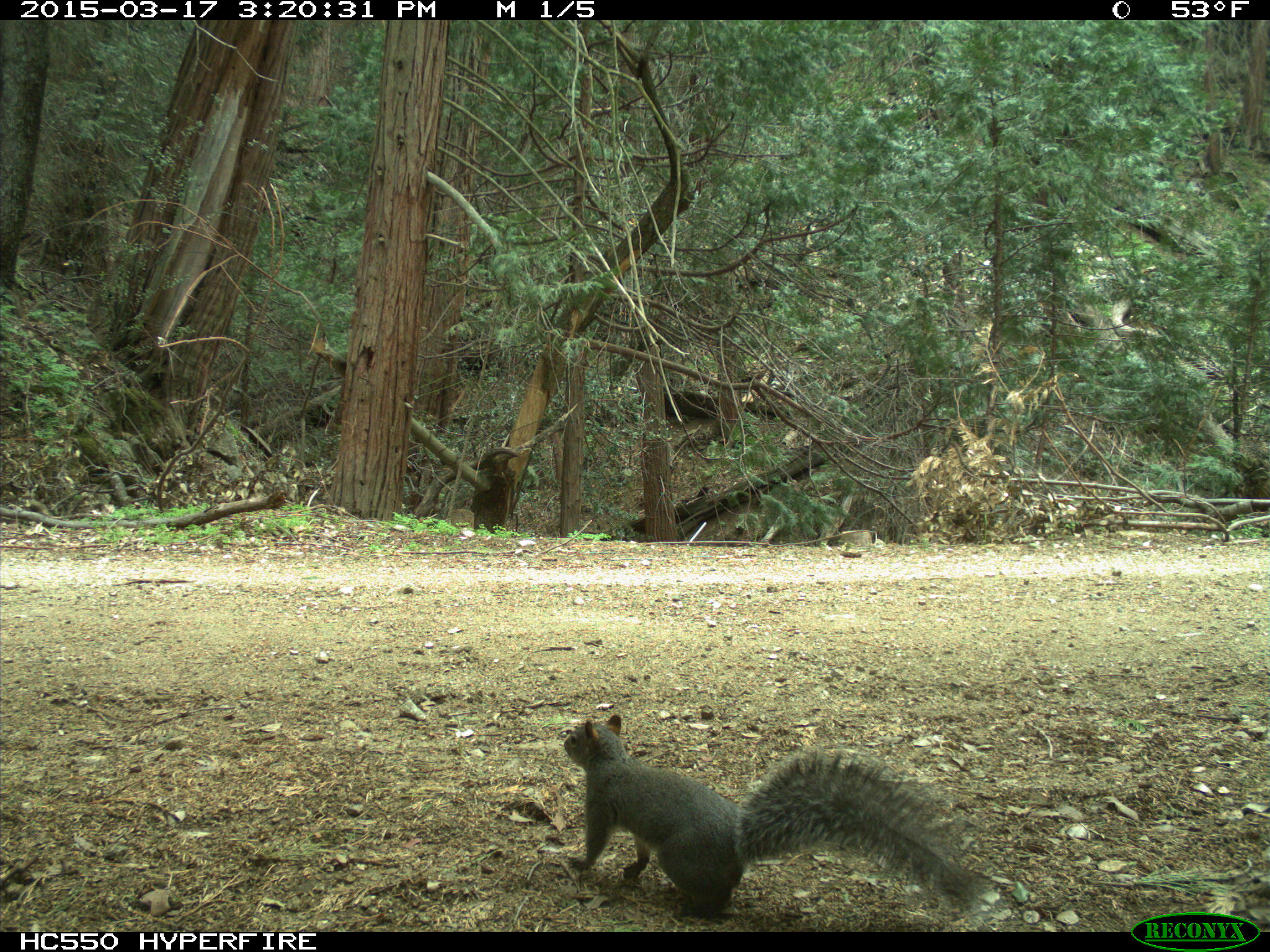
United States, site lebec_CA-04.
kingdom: Animalia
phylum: Chordata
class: Mammalia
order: Rodentia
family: Sciuridae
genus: Sciurus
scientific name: Sciurus carolinensis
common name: eastern gray squirrel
Sciurus carolinensis (eastern gray squirrel).